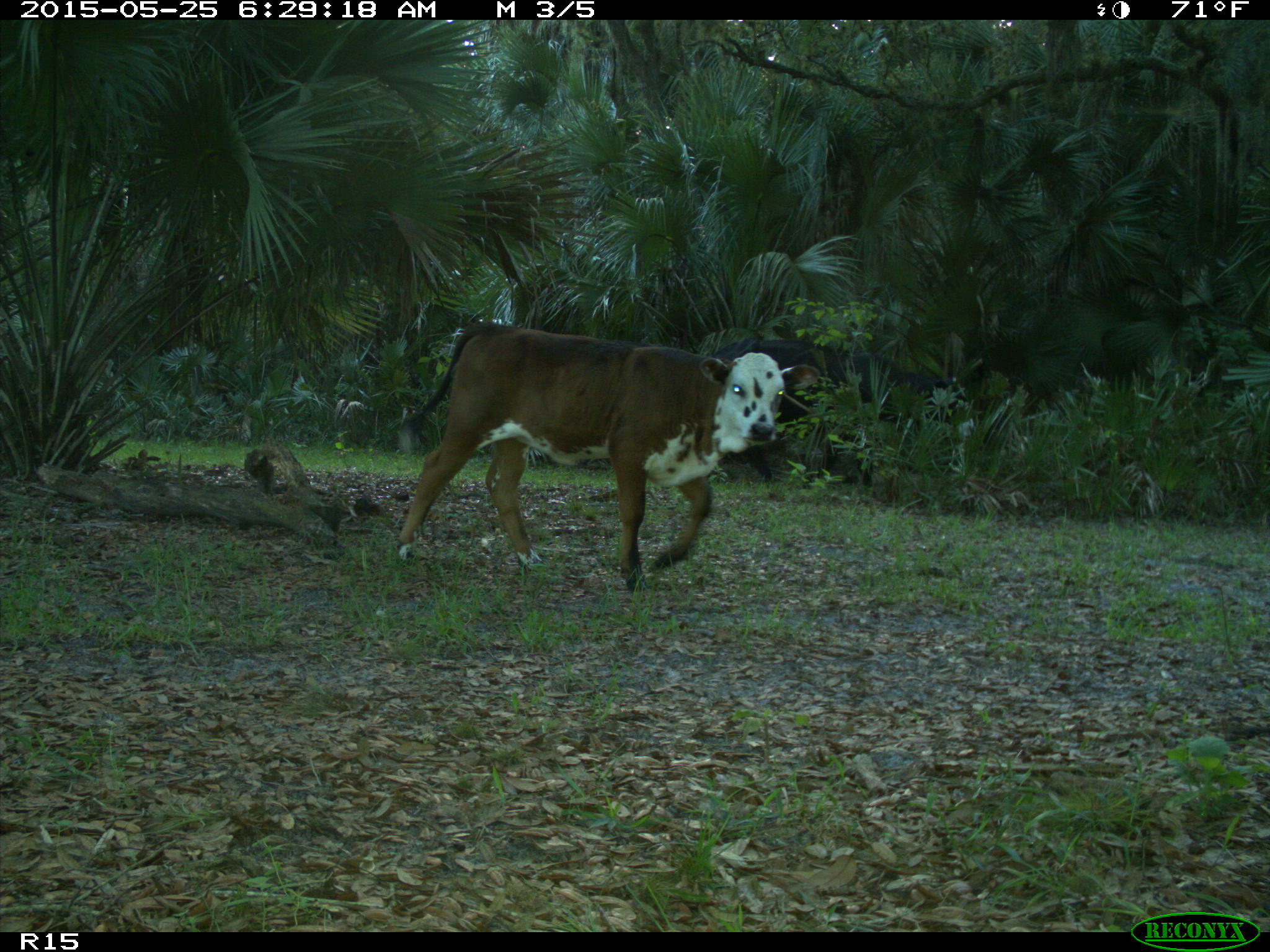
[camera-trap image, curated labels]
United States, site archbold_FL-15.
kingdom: Animalia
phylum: Chordata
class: Mammalia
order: Artiodactyla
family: Bovidae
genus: Bos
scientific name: Bos taurus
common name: domestic cow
Bos taurus (domestic cow).